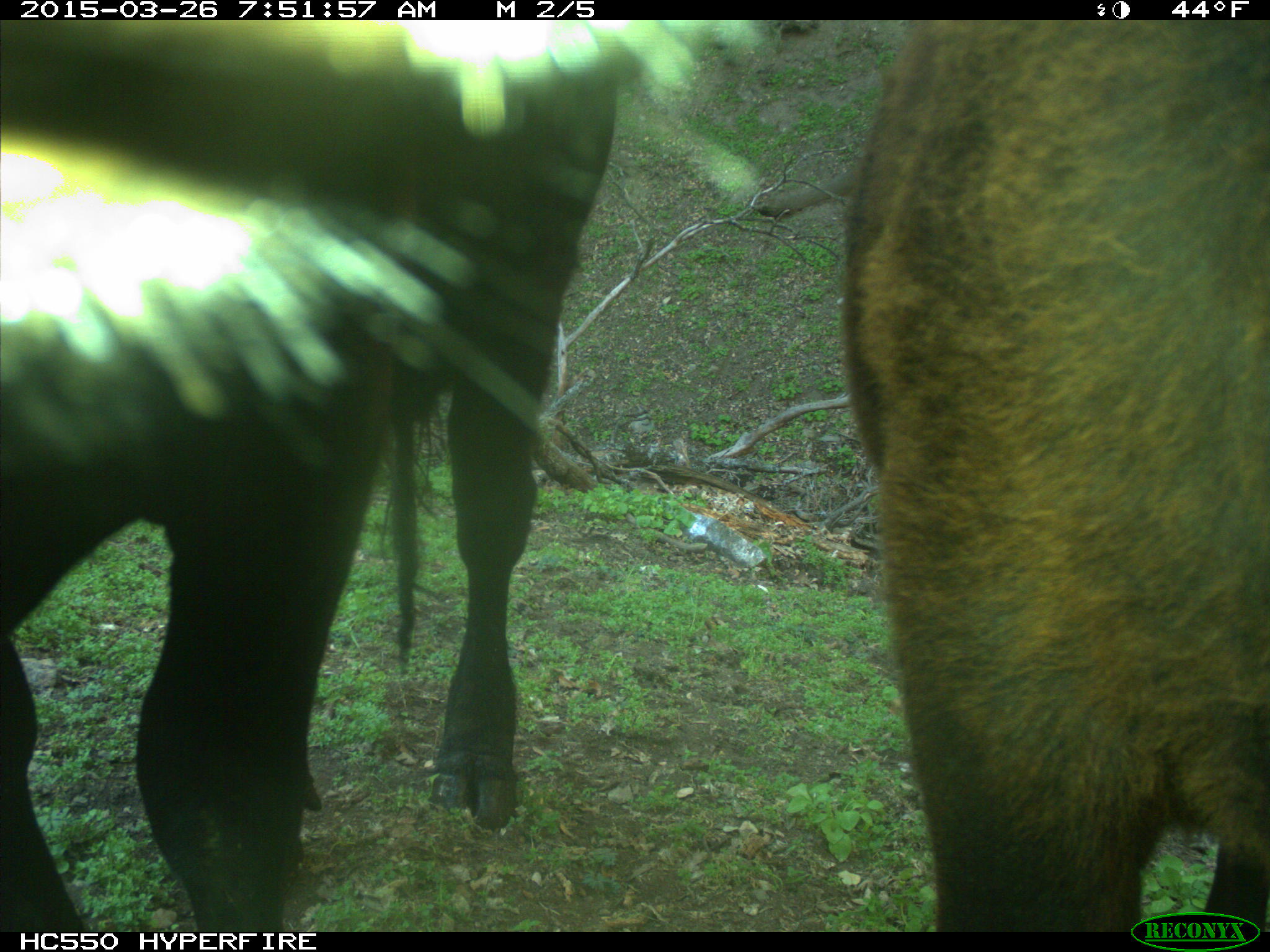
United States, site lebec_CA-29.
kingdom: Animalia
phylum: Chordata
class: Mammalia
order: Artiodactyla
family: Bovidae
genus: Bos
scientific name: Bos taurus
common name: domestic cow